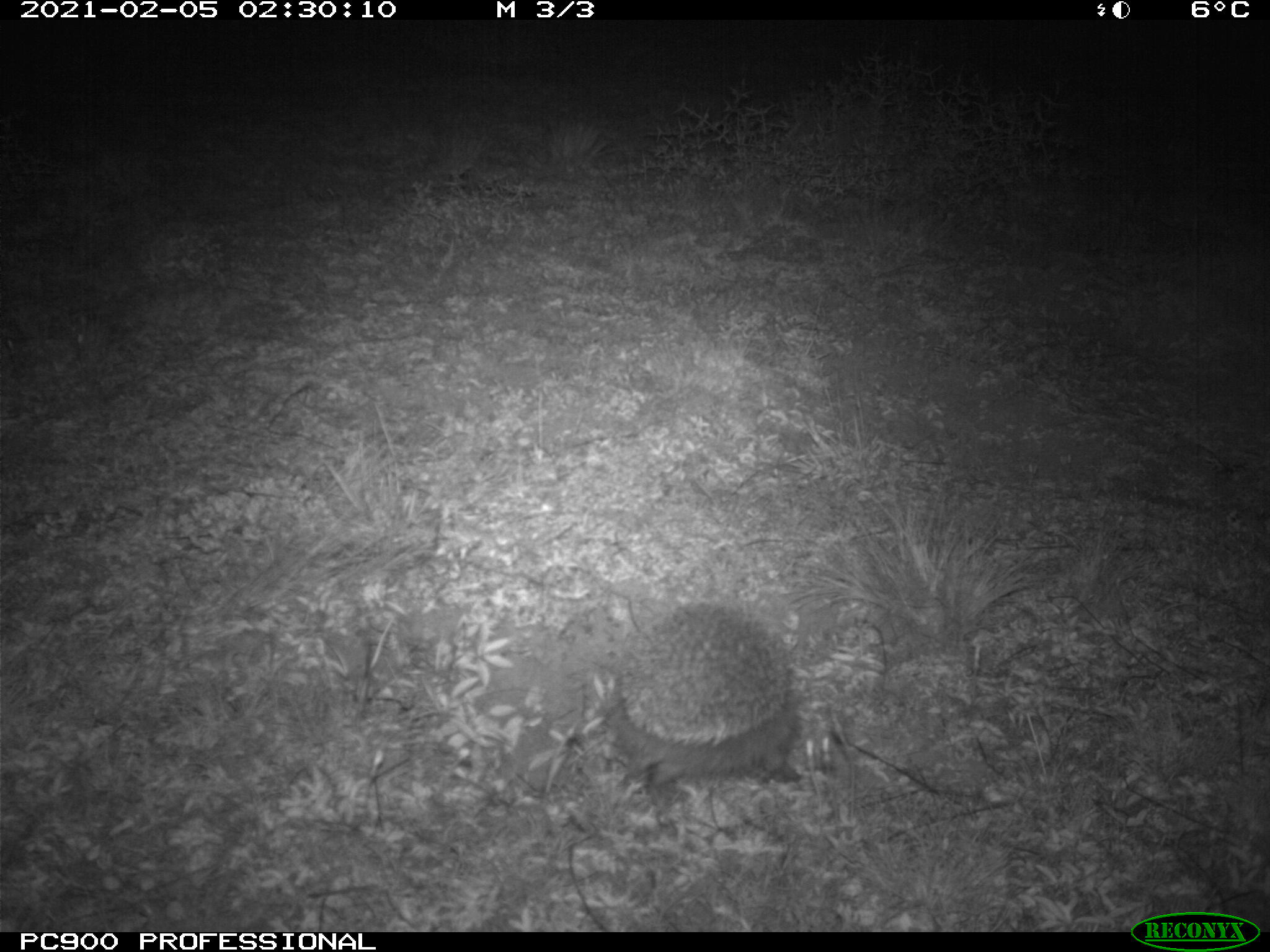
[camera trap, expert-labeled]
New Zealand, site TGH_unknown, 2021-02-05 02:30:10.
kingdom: Animalia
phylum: Chordata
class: Mammalia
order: Eulipotyphla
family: Erinaceidae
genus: Erinaceus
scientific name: Erinaceus europaeus europaeus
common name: european hedgehog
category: hedgehog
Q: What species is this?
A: Hedgehog (european hedgehog) (Erinaceus europaeus europaeus).